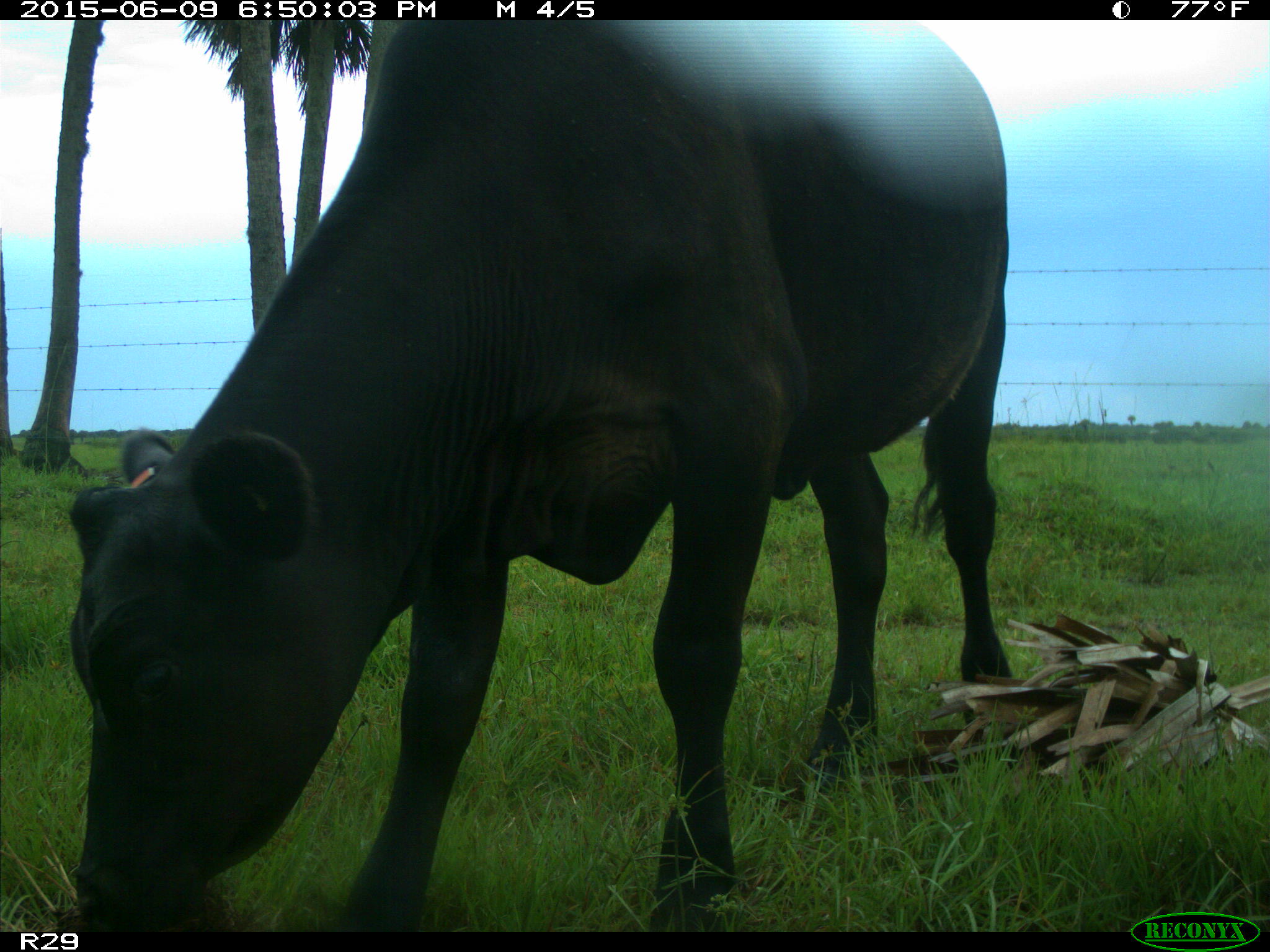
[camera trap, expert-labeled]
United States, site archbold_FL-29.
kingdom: Animalia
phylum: Chordata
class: Mammalia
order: Artiodactyla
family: Bovidae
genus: Bos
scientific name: Bos taurus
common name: domestic cow